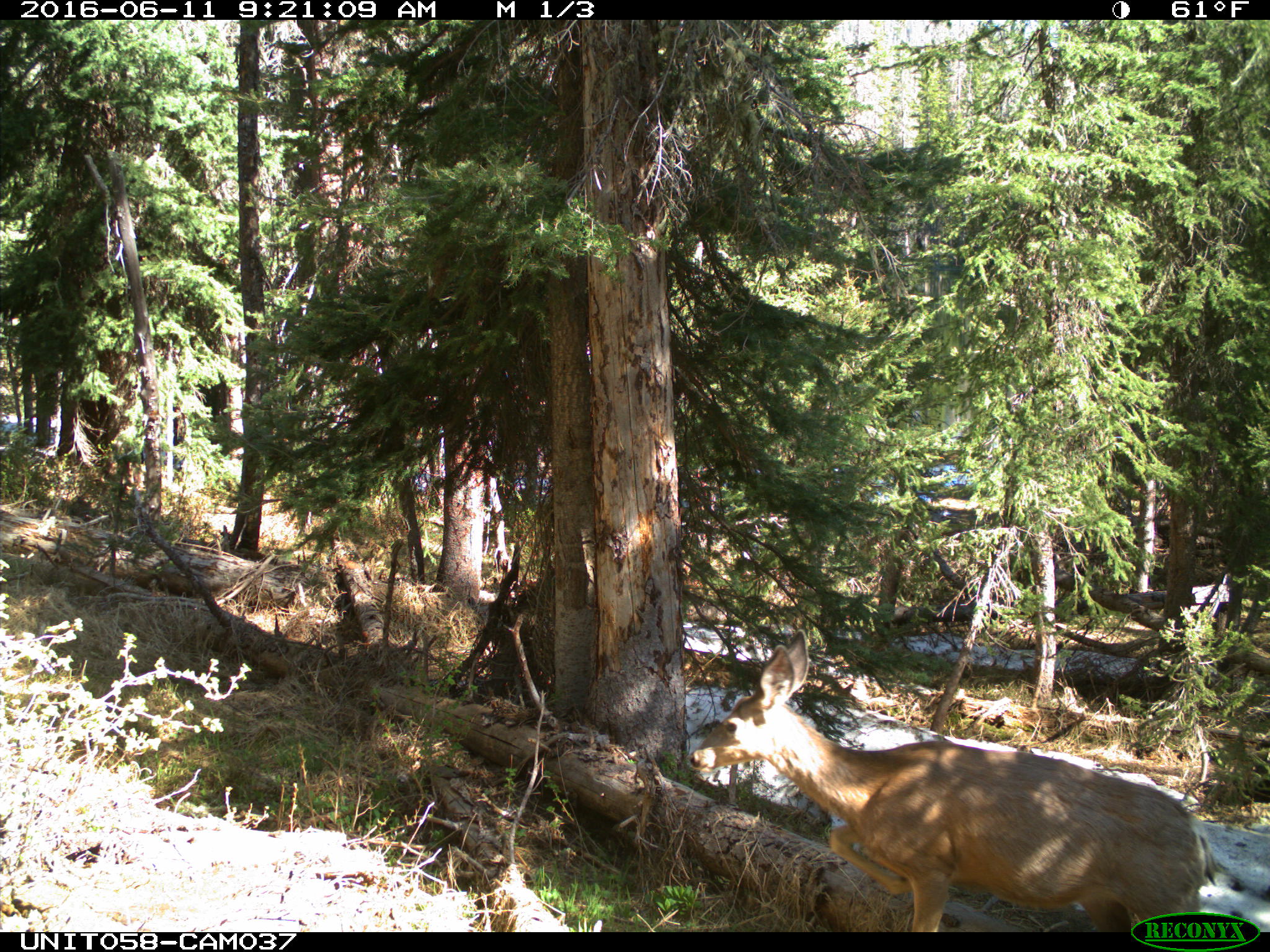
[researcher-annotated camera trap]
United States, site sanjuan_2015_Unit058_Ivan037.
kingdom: Animalia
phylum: Chordata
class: Mammalia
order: Artiodactyla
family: Cervidae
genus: Odocoileus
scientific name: Odocoileus hemionus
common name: mule deer